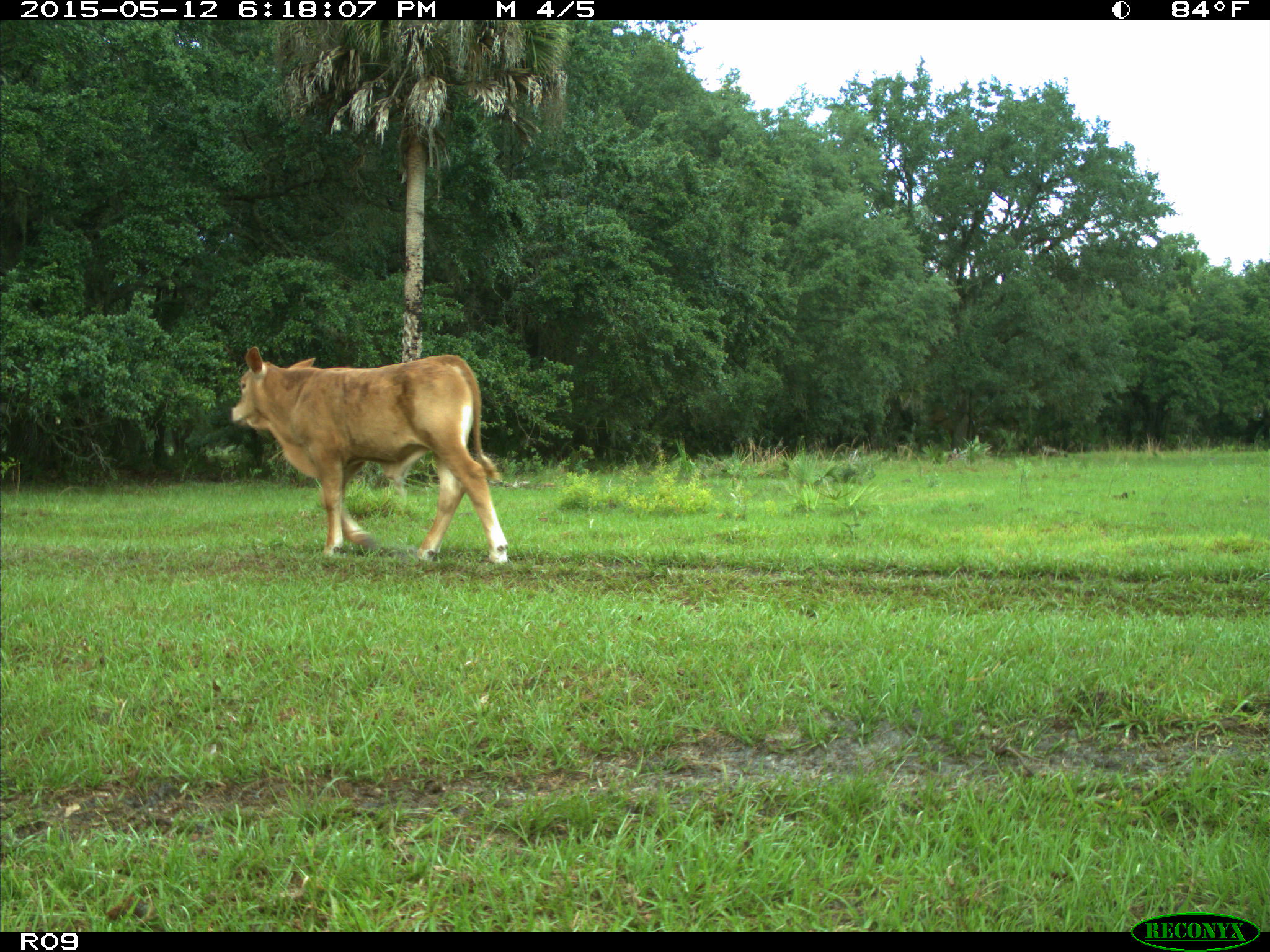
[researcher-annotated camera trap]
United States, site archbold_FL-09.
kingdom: Animalia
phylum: Chordata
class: Mammalia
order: Artiodactyla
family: Bovidae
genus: Bos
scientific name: Bos taurus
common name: domestic cow